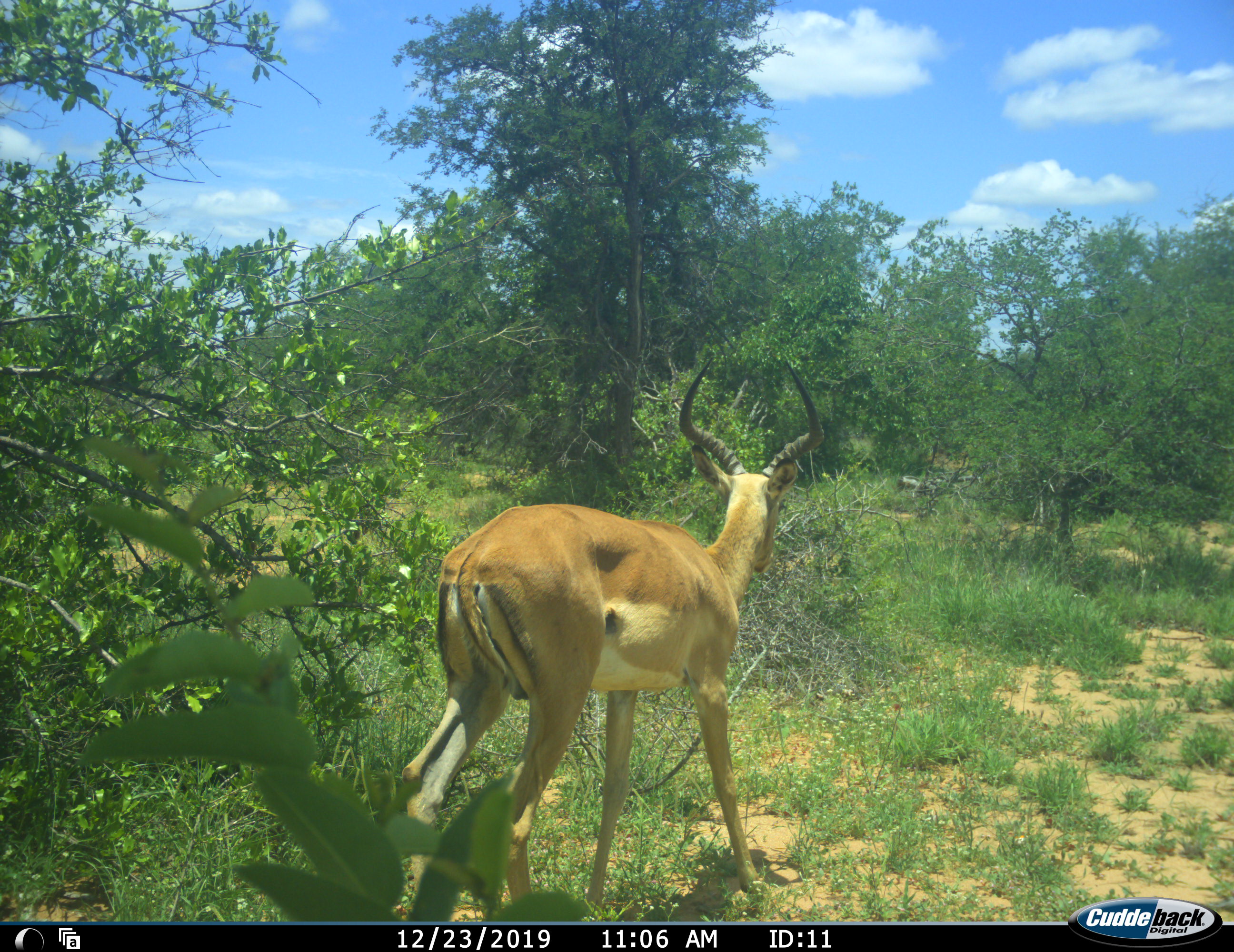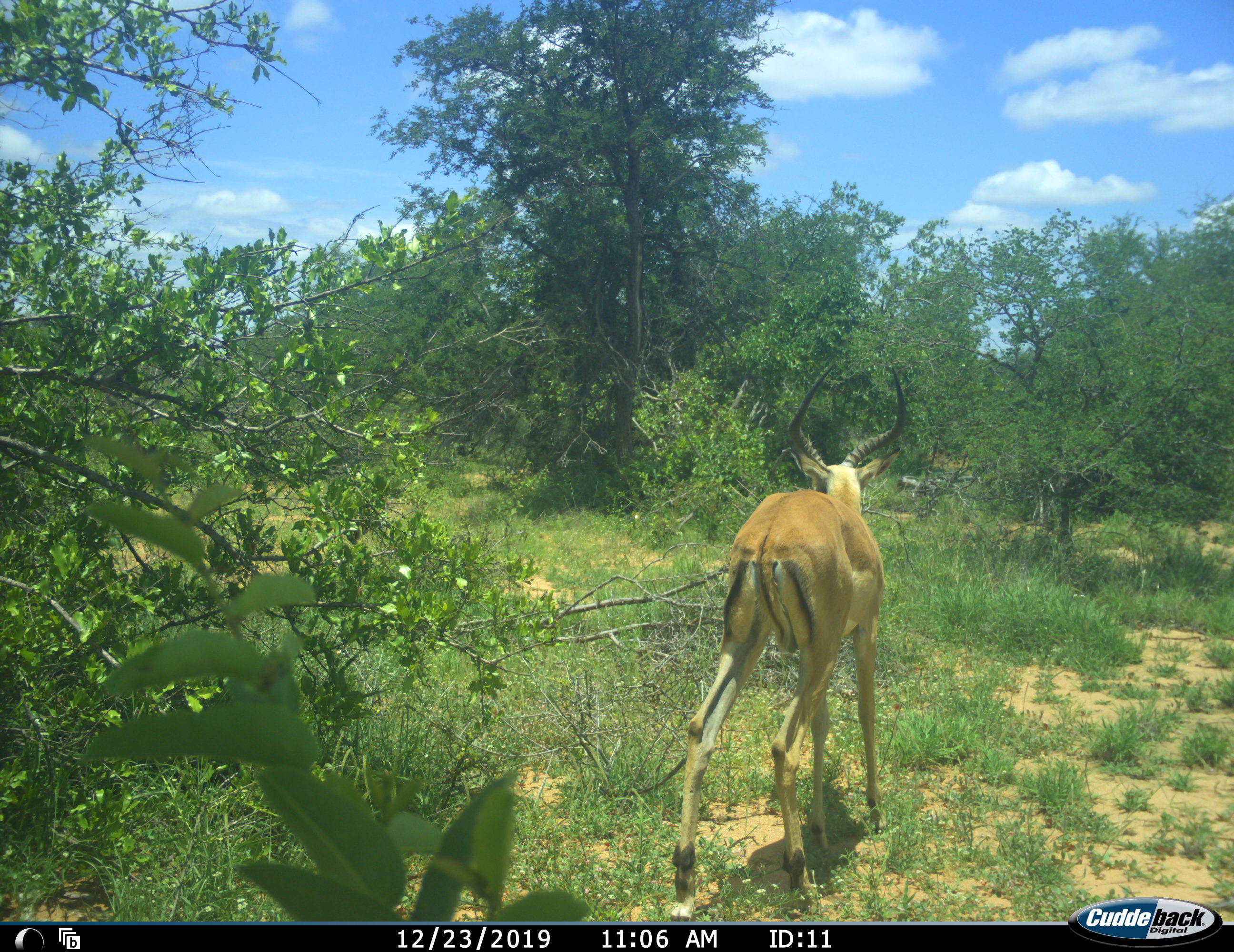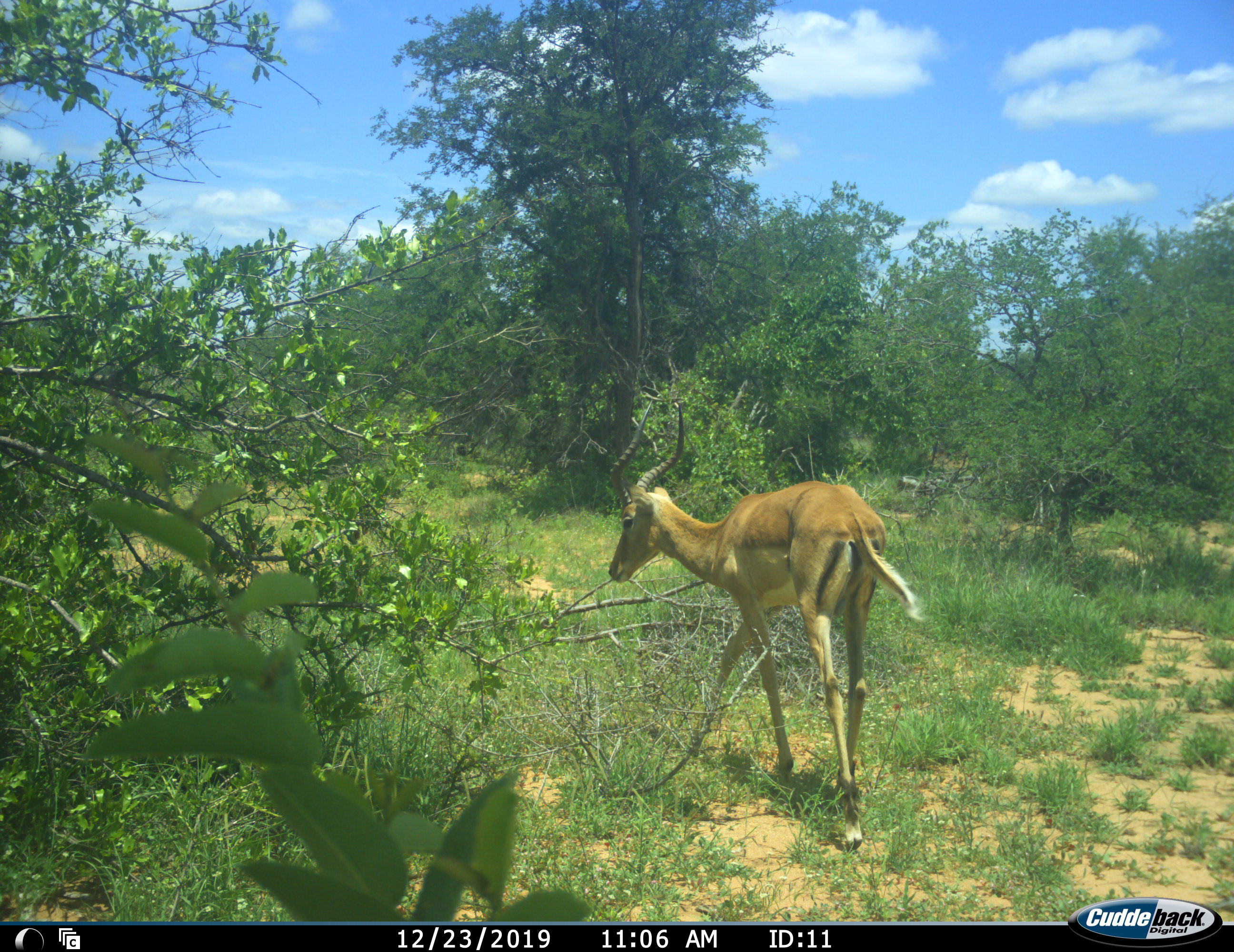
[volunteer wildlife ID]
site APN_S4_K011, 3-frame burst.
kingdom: Animalia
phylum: Chordata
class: Mammalia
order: Artiodactyla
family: Bovidae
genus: Aepyceros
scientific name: Aepyceros melampus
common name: impala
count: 1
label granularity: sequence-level